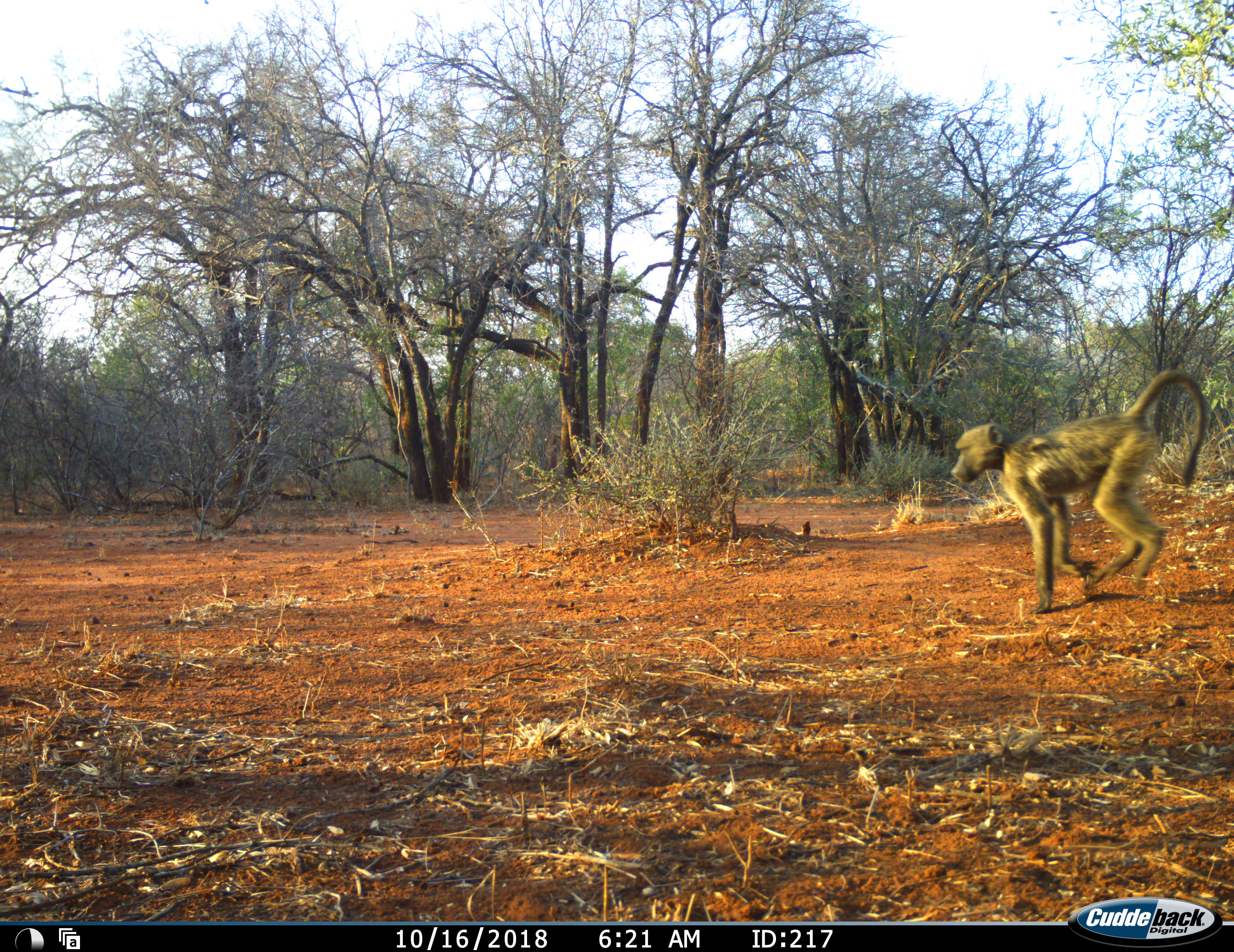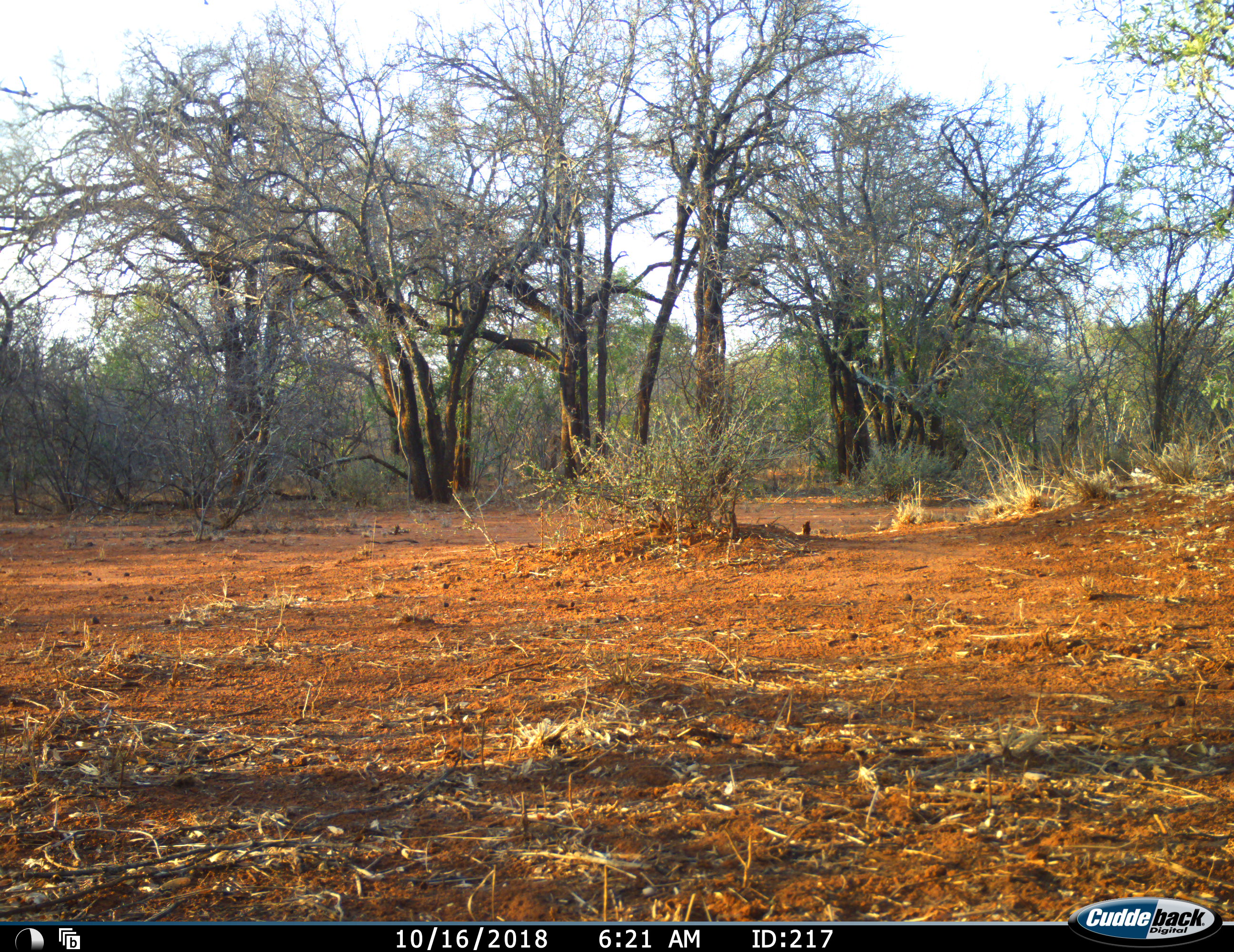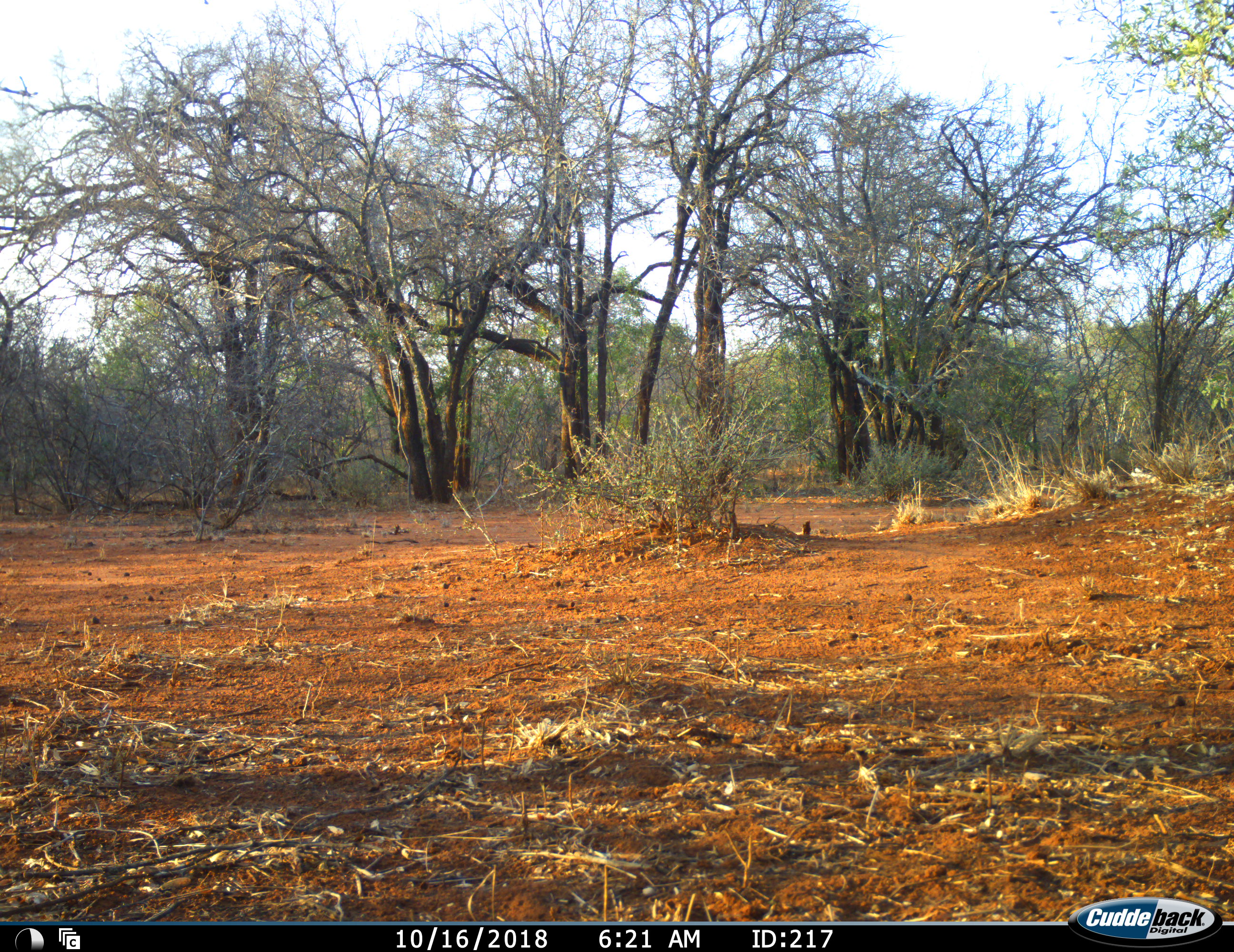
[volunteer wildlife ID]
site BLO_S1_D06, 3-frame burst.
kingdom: Animalia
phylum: Chordata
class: Mammalia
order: Primates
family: Cercopithecidae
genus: Papio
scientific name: Papio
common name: baboon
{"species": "baboon (Papio)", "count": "1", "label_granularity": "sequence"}